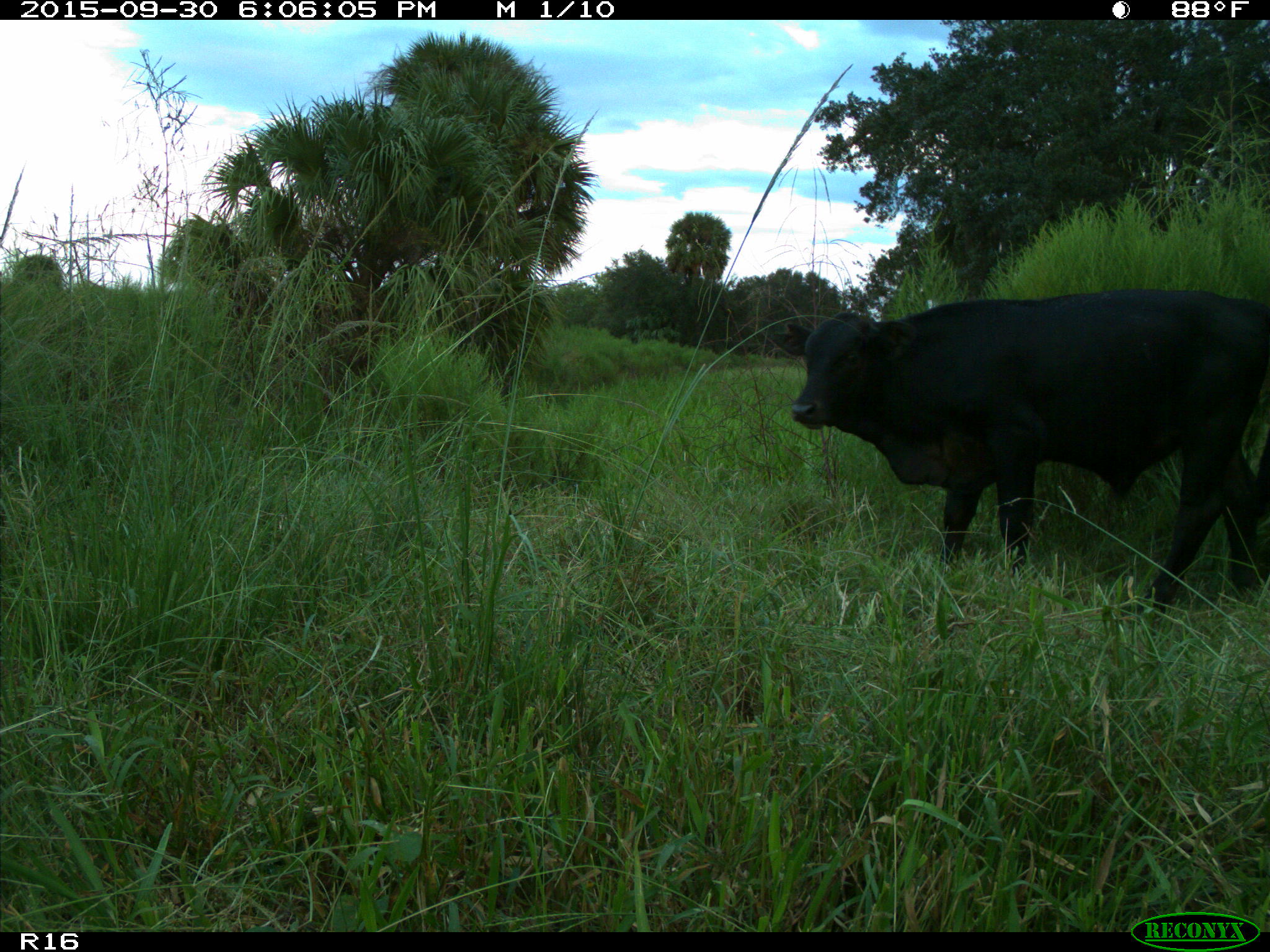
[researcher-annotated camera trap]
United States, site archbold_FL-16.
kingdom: Animalia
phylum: Chordata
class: Mammalia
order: Artiodactyla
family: Bovidae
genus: Bos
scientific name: Bos taurus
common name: domestic cow